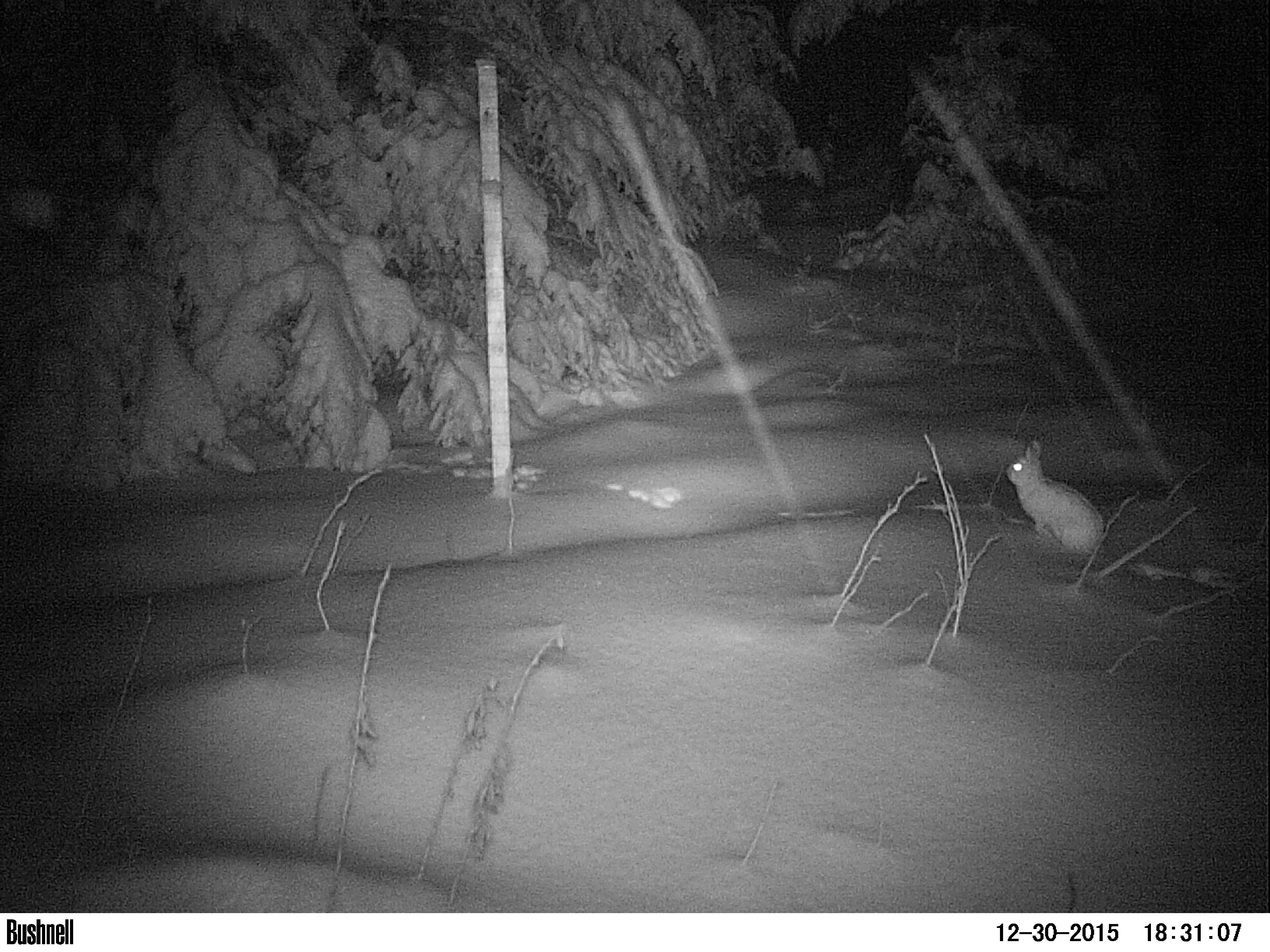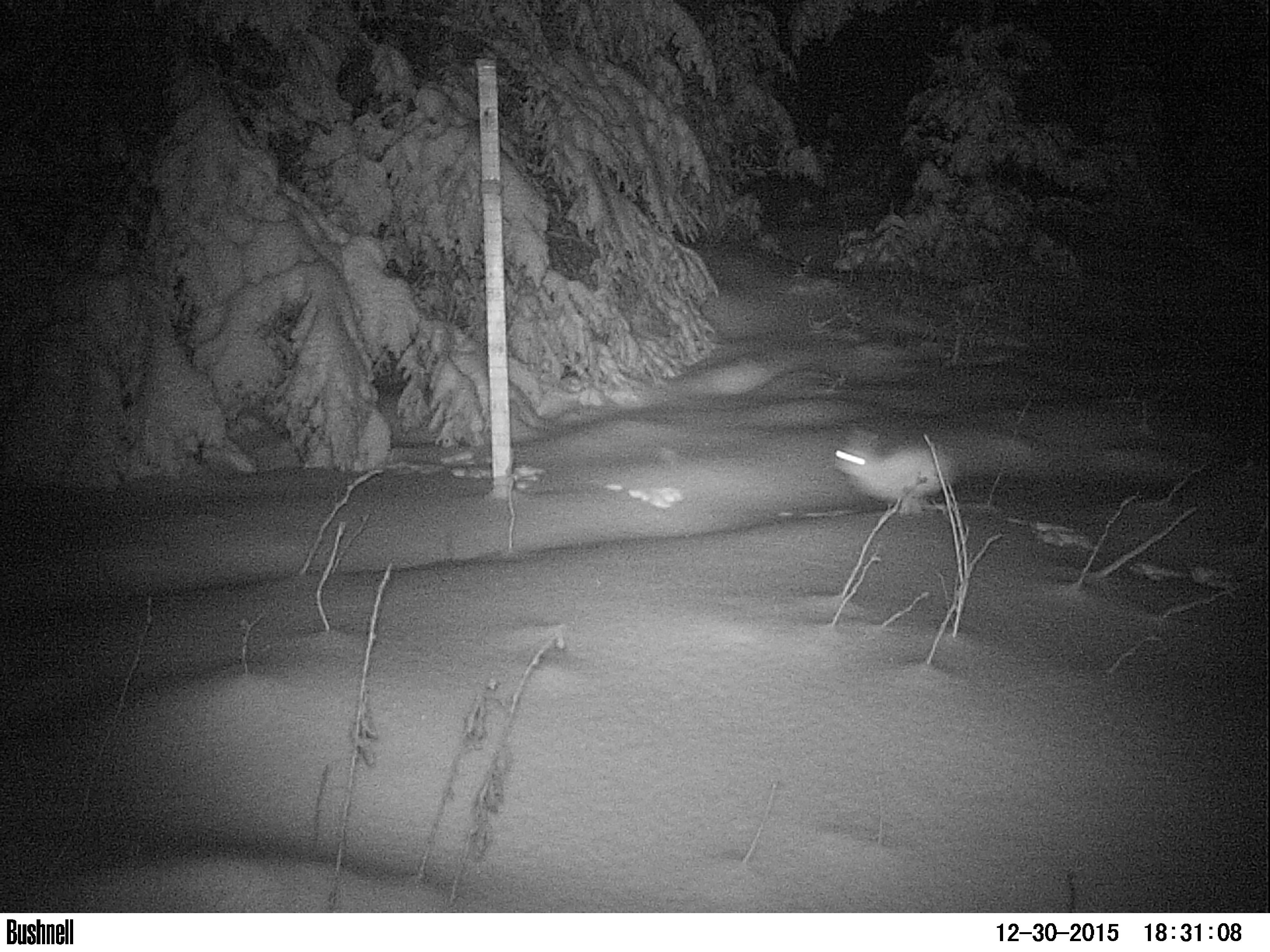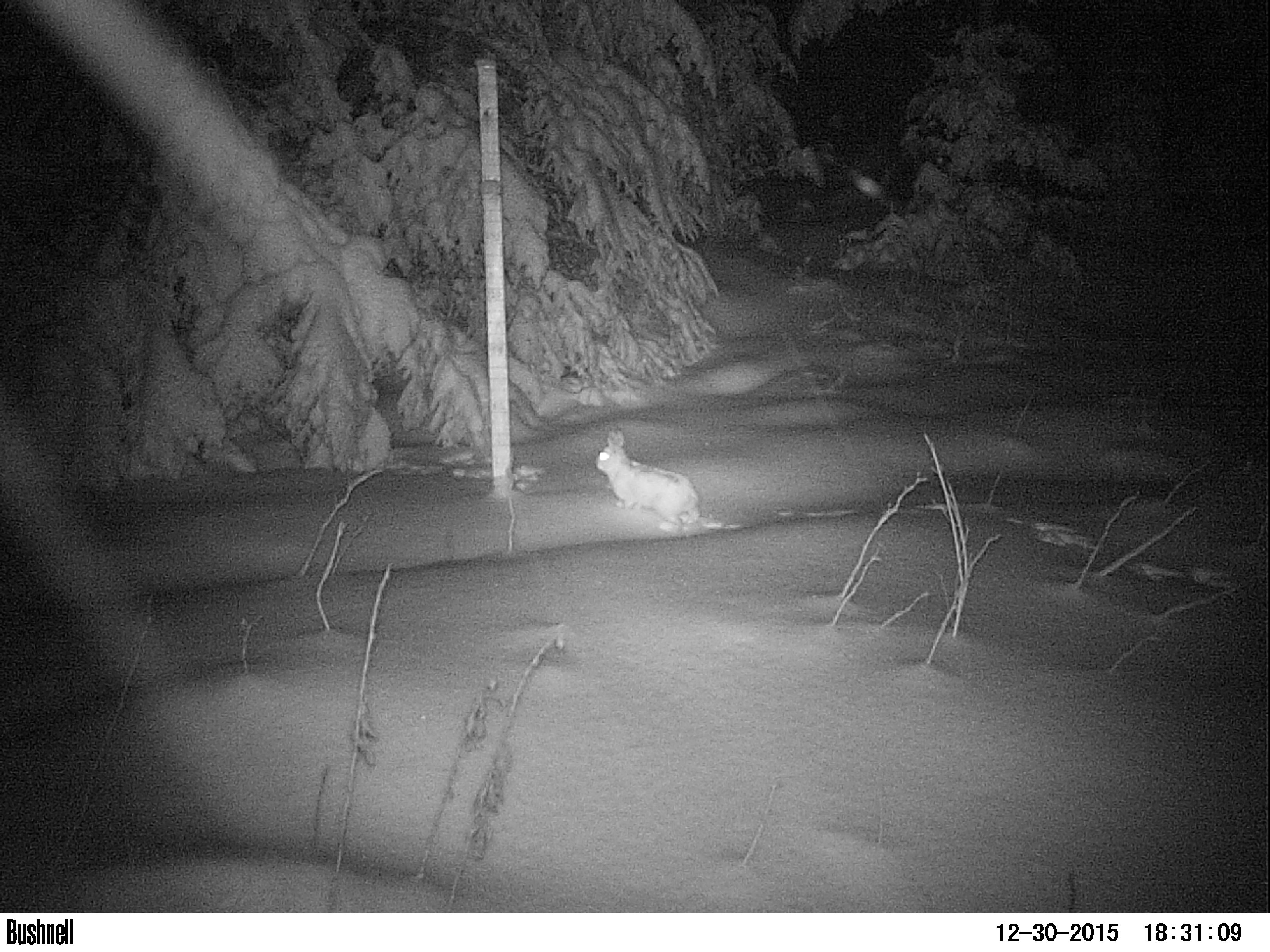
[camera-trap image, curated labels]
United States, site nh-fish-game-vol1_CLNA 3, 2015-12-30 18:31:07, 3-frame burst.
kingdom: Animalia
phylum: Chordata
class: Mammalia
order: Lagomorpha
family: Leporidae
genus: Lepus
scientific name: Lepus americanus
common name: snowshoe hare